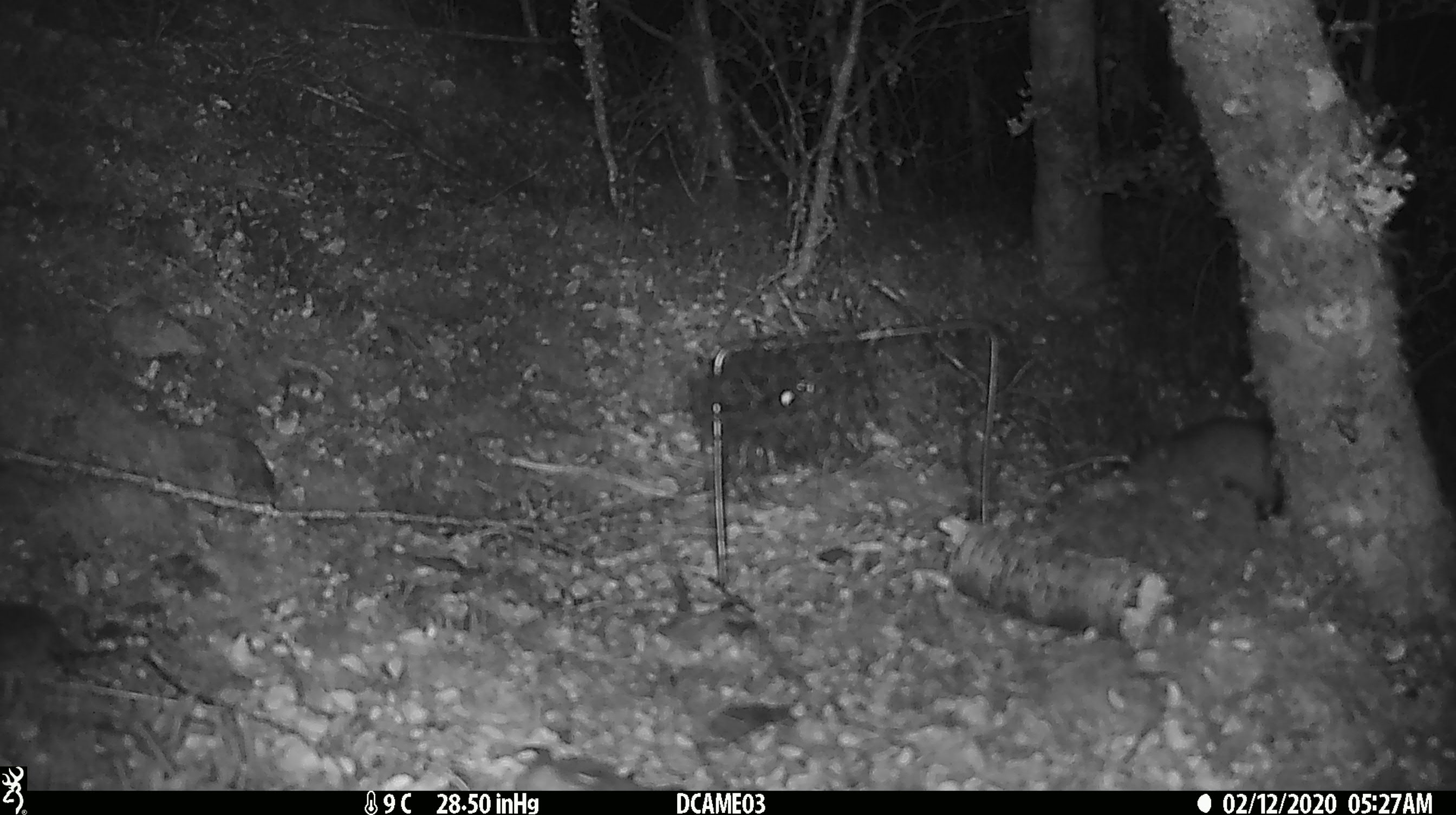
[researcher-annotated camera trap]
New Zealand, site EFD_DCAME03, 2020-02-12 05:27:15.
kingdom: Animalia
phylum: Chordata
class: Mammalia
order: Rodentia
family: Muridae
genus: Rattus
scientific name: Rattus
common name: rat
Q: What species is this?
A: Rat (Rattus).